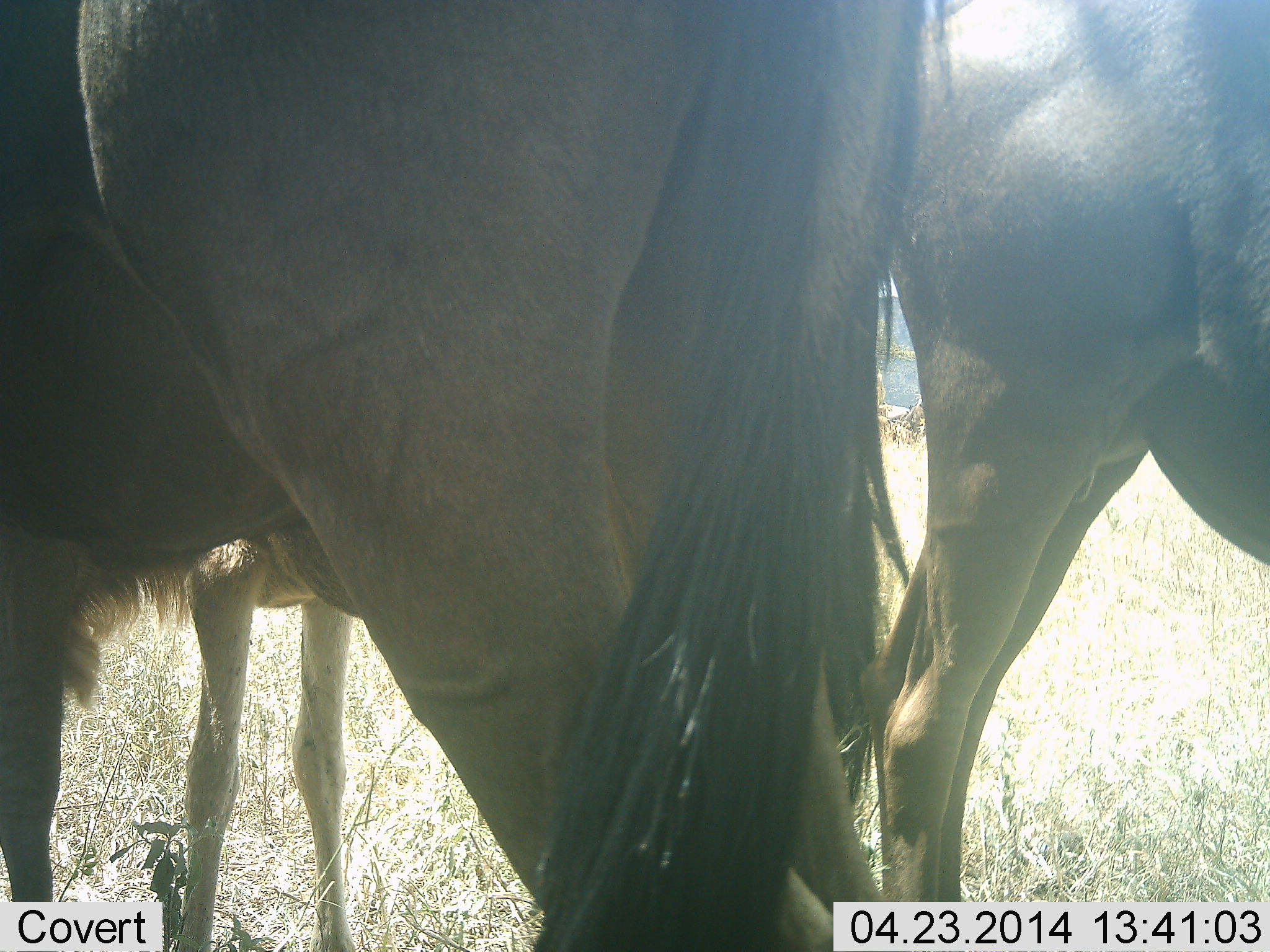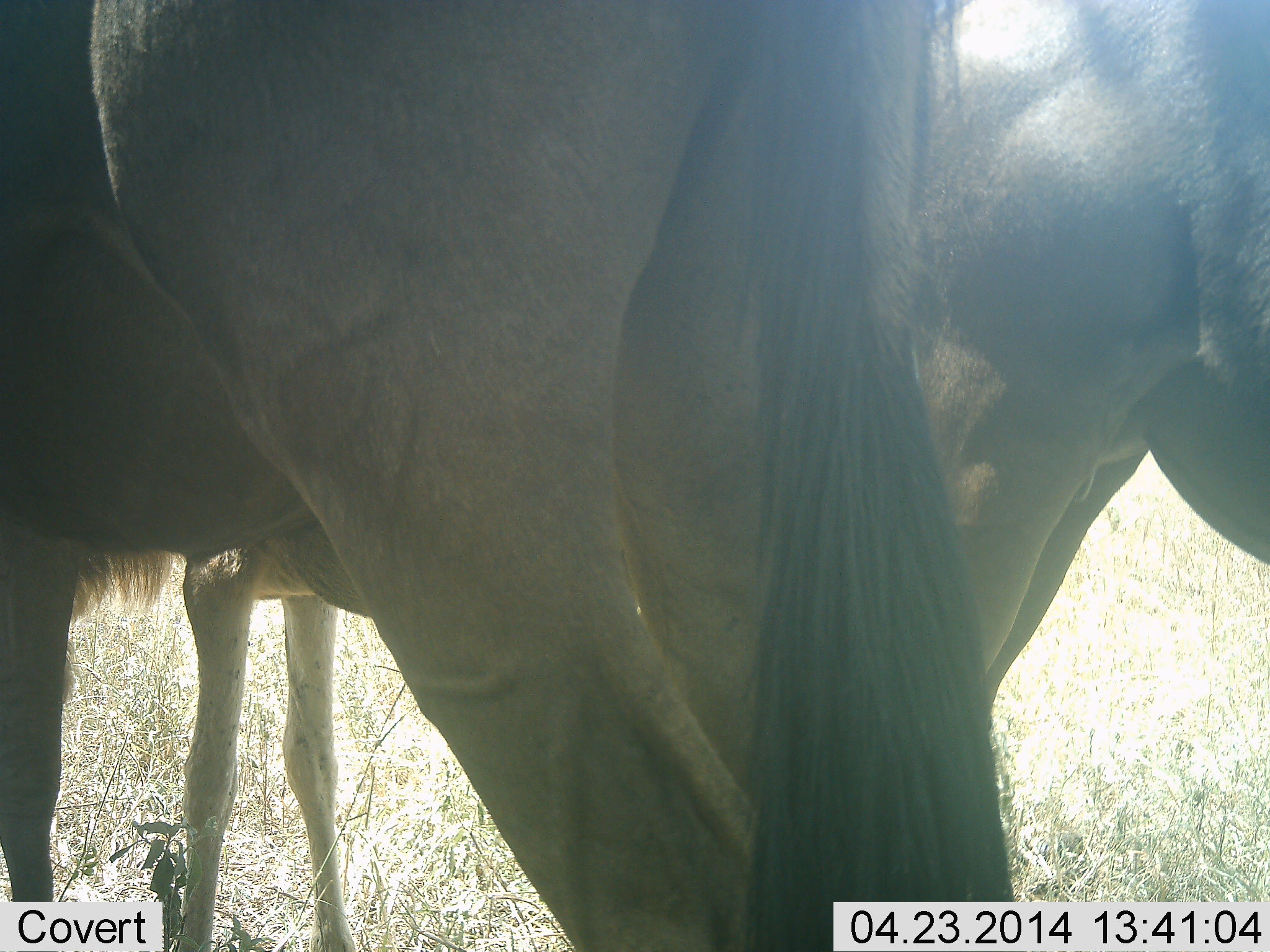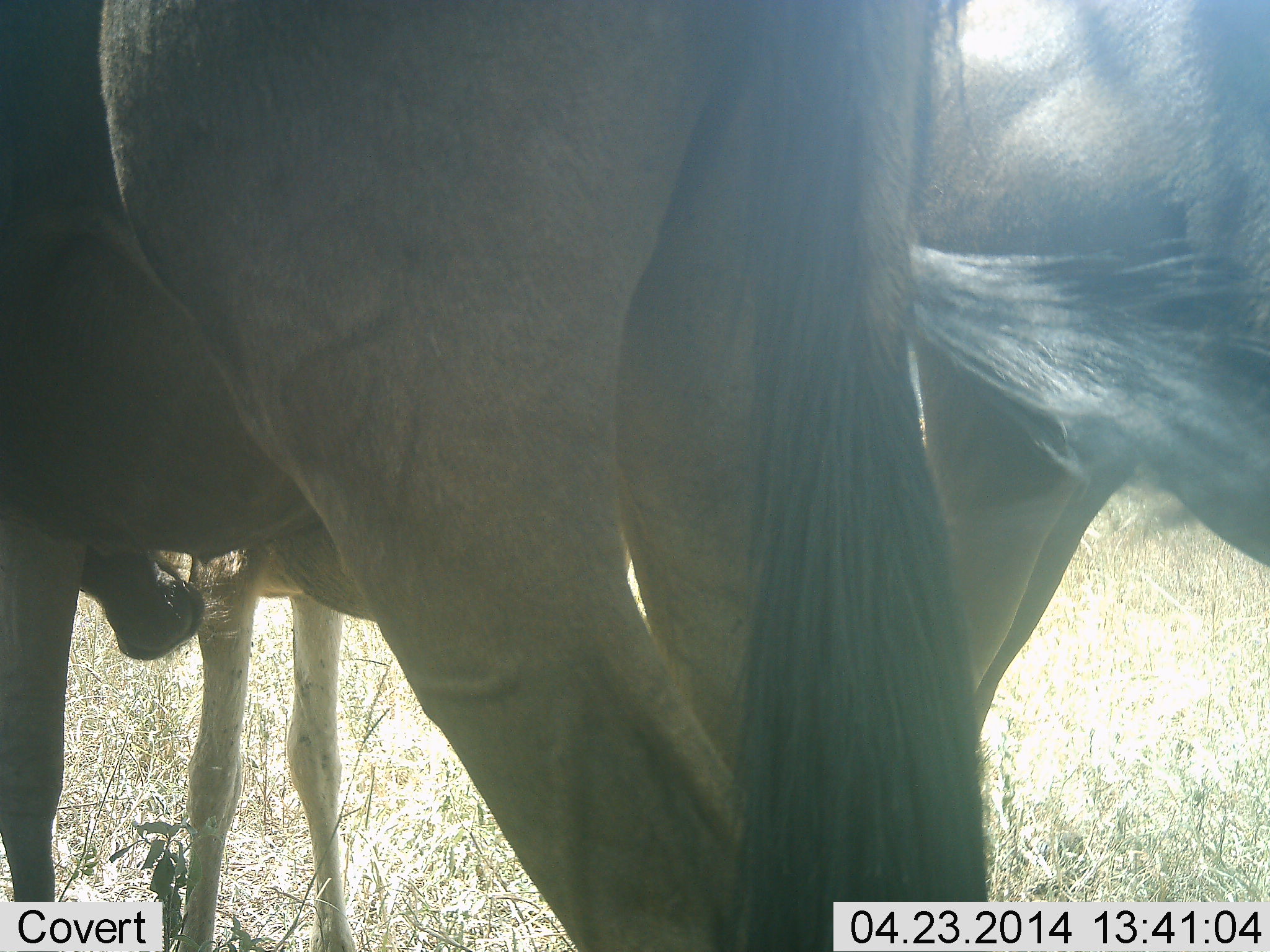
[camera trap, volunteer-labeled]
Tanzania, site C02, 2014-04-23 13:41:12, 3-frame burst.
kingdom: Animalia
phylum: Chordata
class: Mammalia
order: Artiodactyla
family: Bovidae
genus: Connochaetes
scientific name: Connochaetes taurinus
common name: blue wildebeest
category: wildebeest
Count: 3.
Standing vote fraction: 100%.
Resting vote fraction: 10%.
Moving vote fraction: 0%.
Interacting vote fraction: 0%.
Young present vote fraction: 40%.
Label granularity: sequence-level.